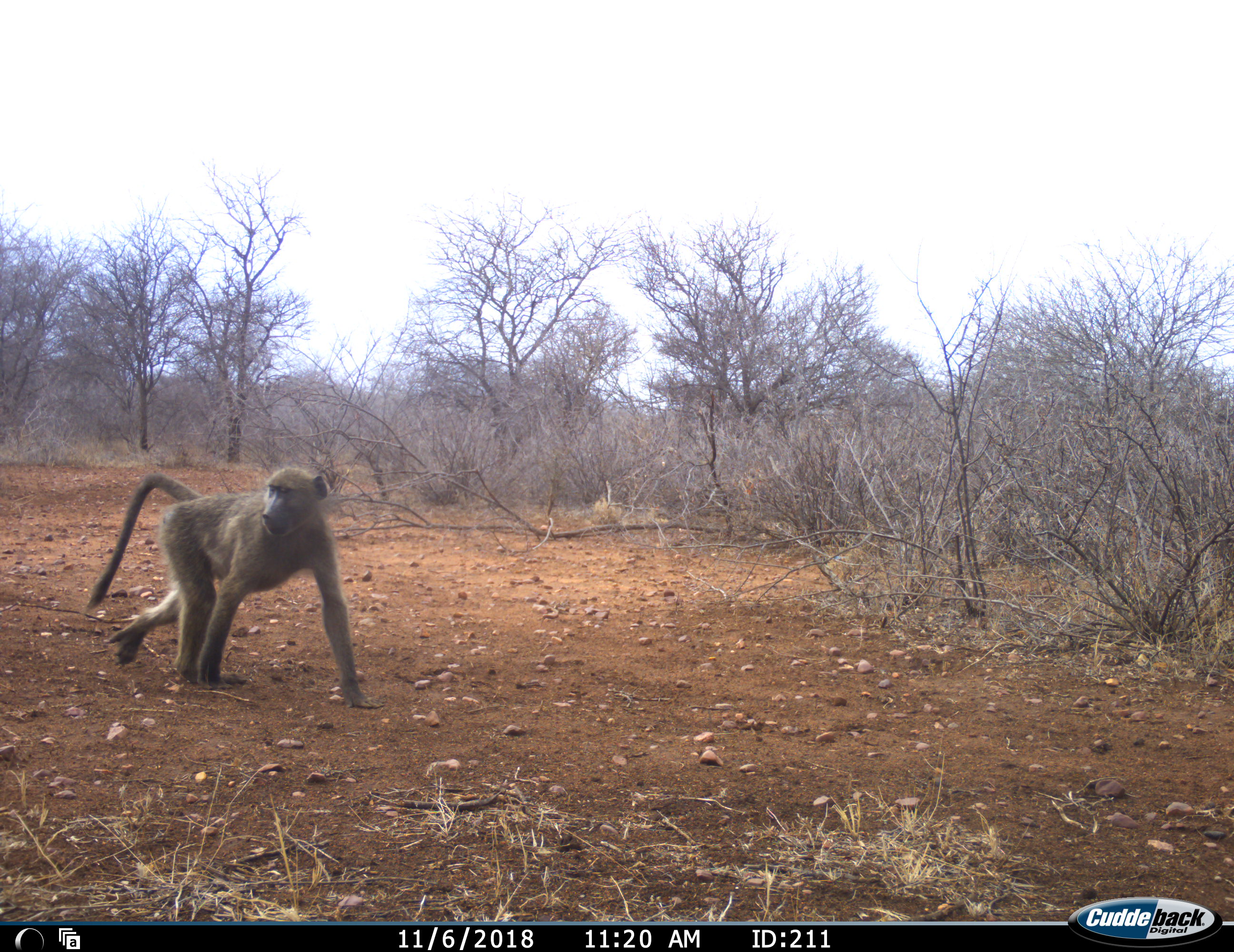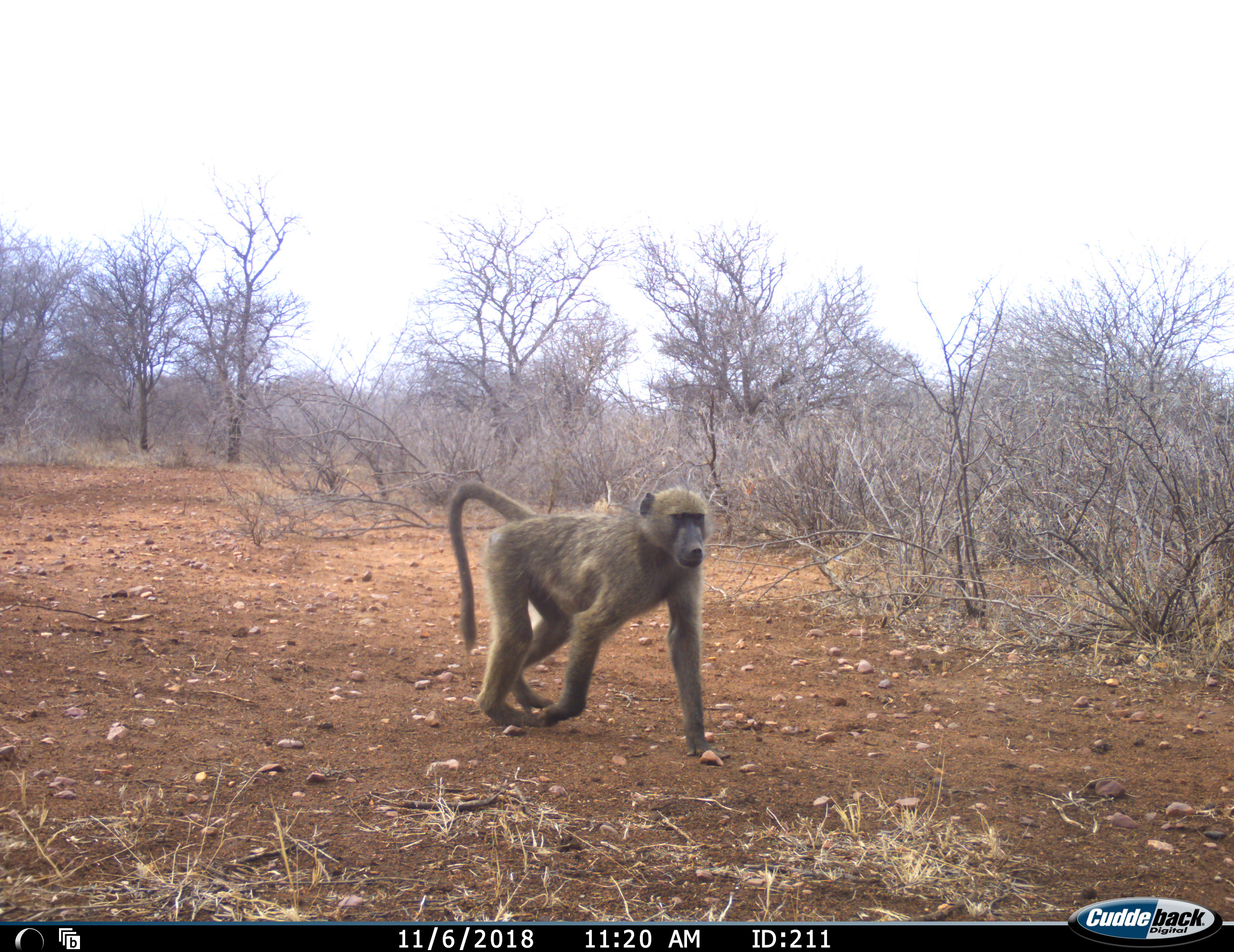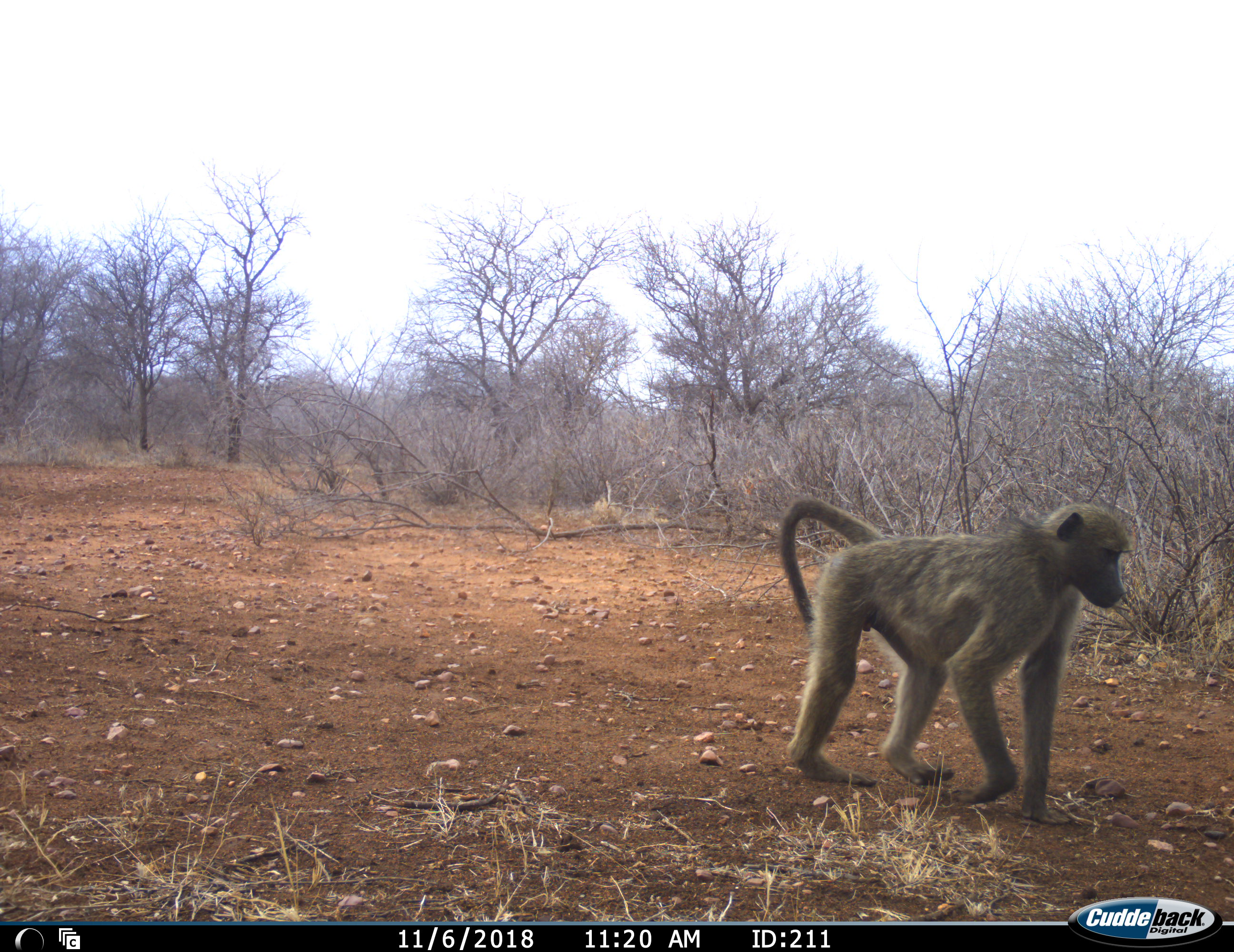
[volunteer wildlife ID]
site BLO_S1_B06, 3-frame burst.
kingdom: Animalia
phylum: Chordata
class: Mammalia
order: Primates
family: Cercopithecidae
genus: Papio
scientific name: Papio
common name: baboon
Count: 1.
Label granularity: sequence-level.